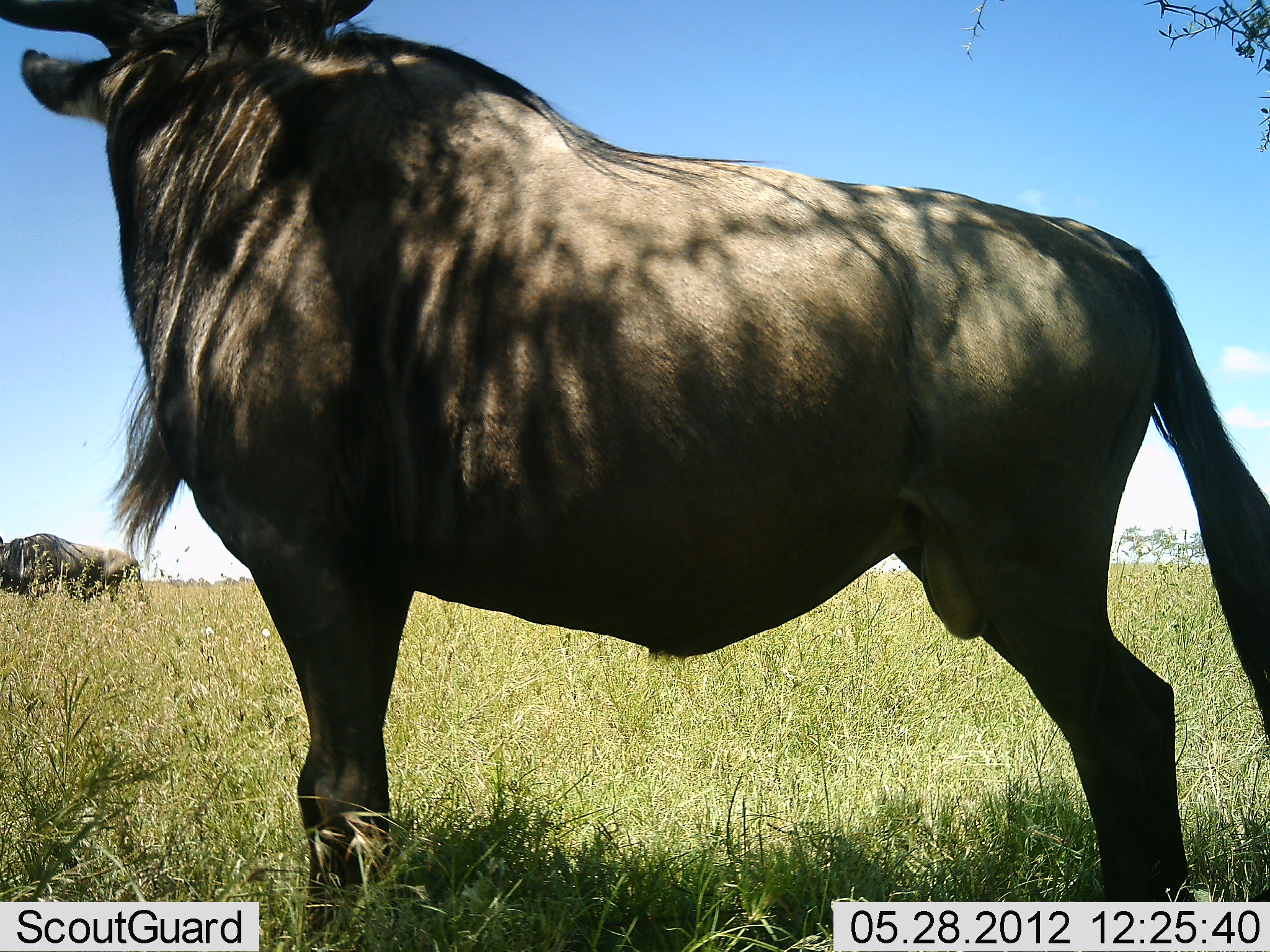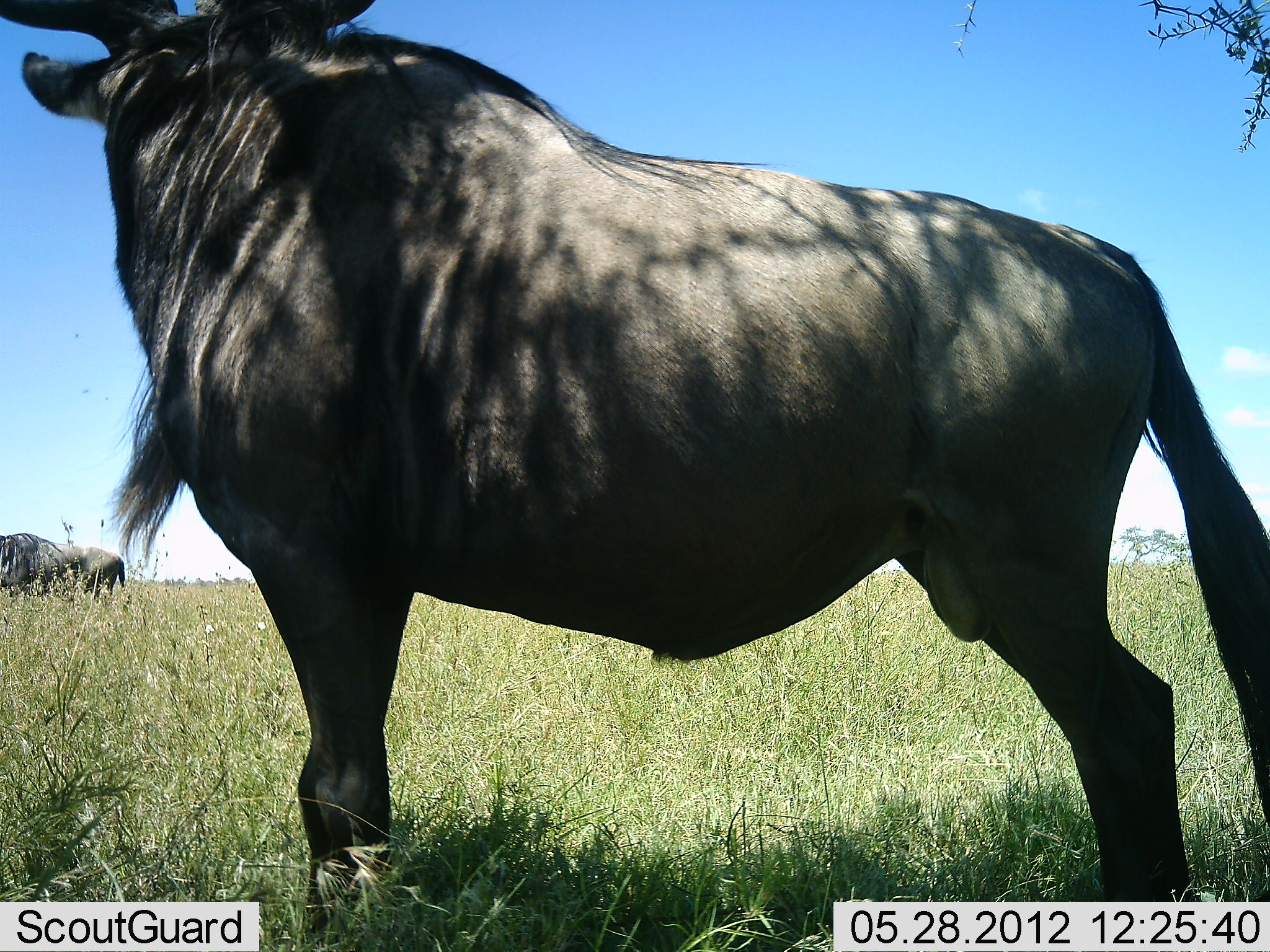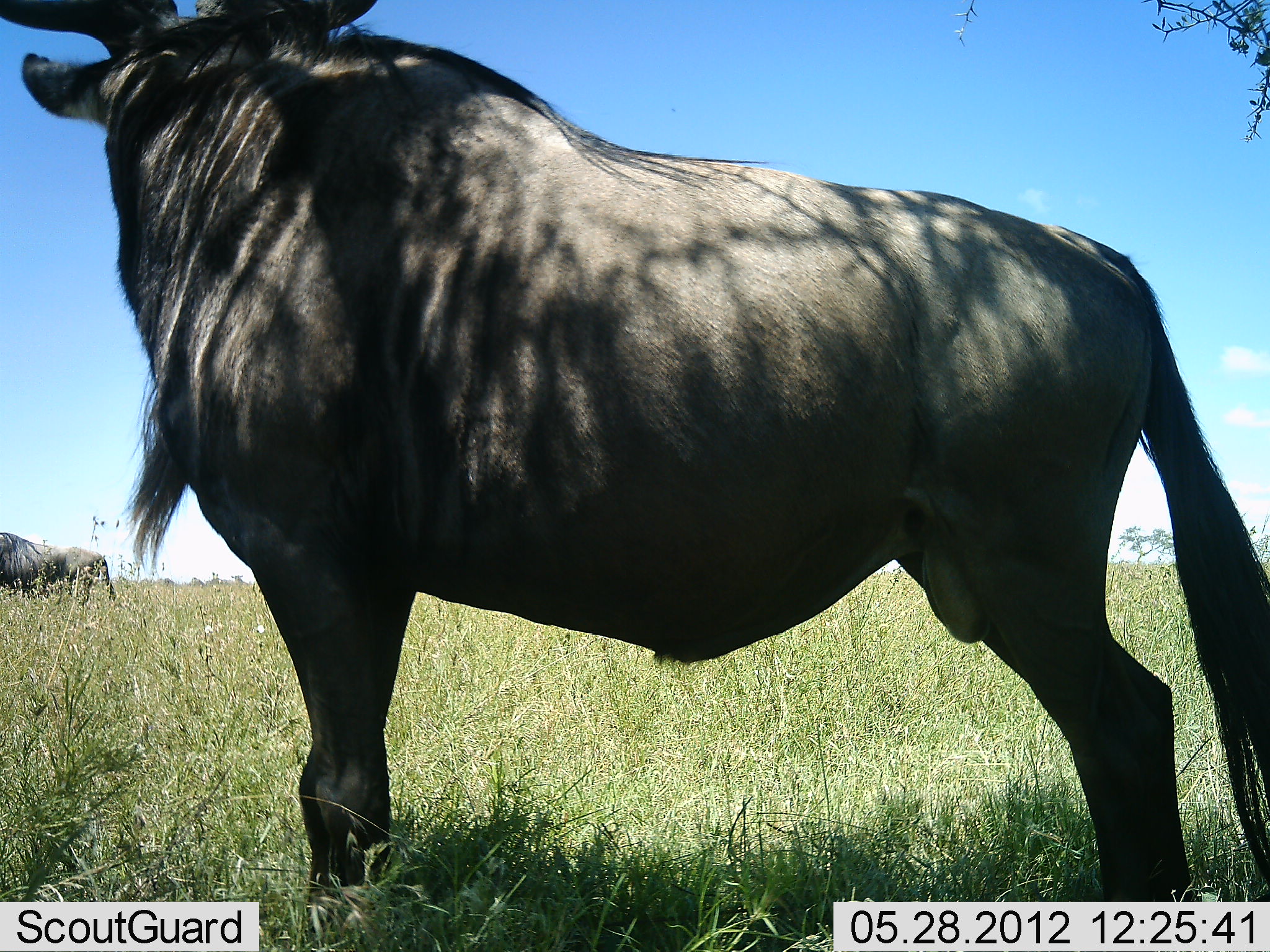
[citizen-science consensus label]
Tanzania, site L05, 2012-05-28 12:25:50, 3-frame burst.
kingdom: Animalia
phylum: Chordata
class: Mammalia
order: Artiodactyla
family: Bovidae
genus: Connochaetes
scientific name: Connochaetes taurinus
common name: blue wildebeest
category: wildebeest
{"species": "wildebeest (blue wildebeest) (Connochaetes taurinus)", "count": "3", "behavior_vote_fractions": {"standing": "100%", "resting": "0%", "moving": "50%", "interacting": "0%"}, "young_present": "0%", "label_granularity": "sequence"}